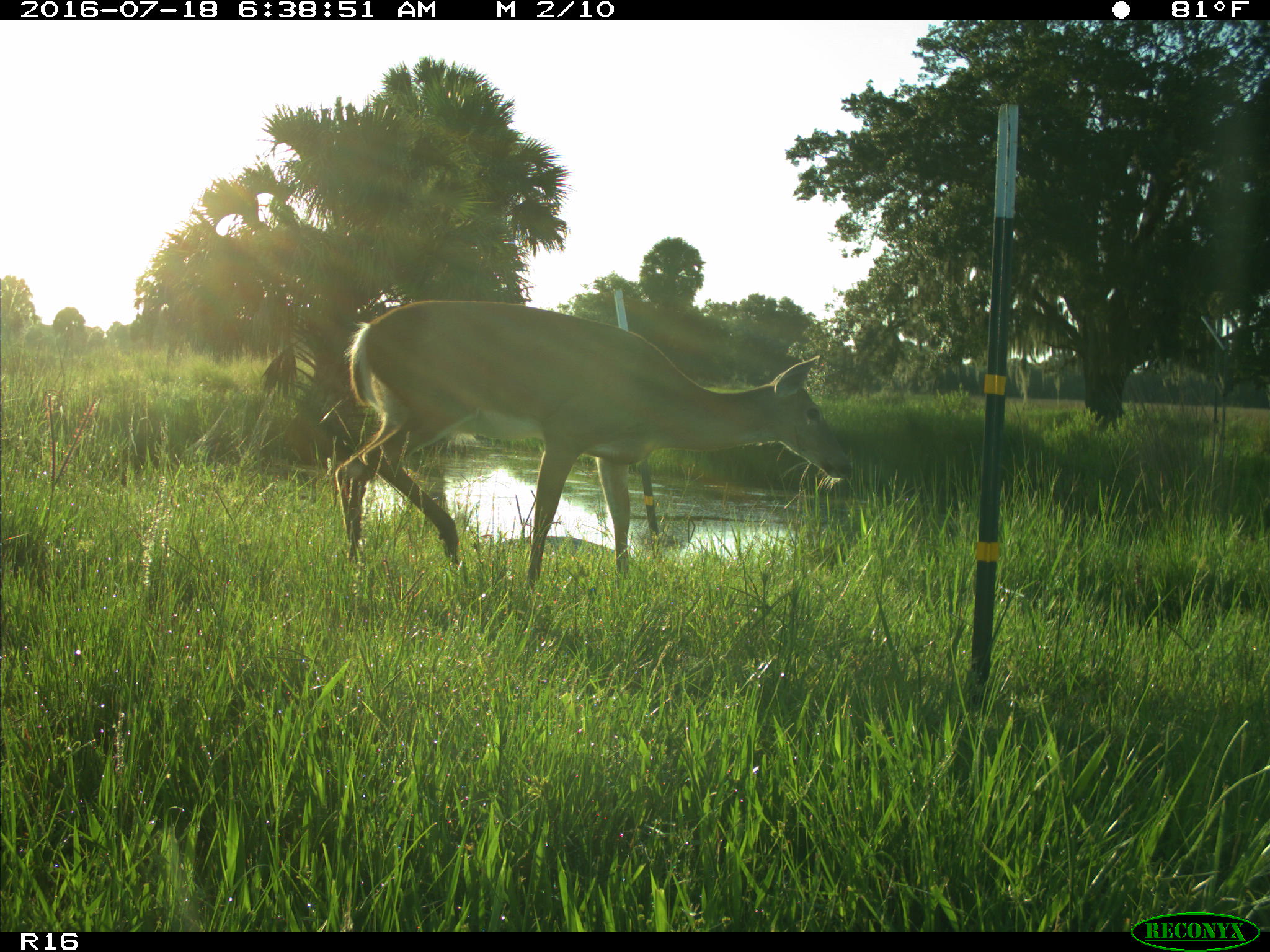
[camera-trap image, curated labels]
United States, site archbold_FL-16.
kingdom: Animalia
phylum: Chordata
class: Mammalia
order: Artiodactyla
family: Cervidae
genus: Odocoileus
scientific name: Odocoileus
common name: deer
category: unidentified deer